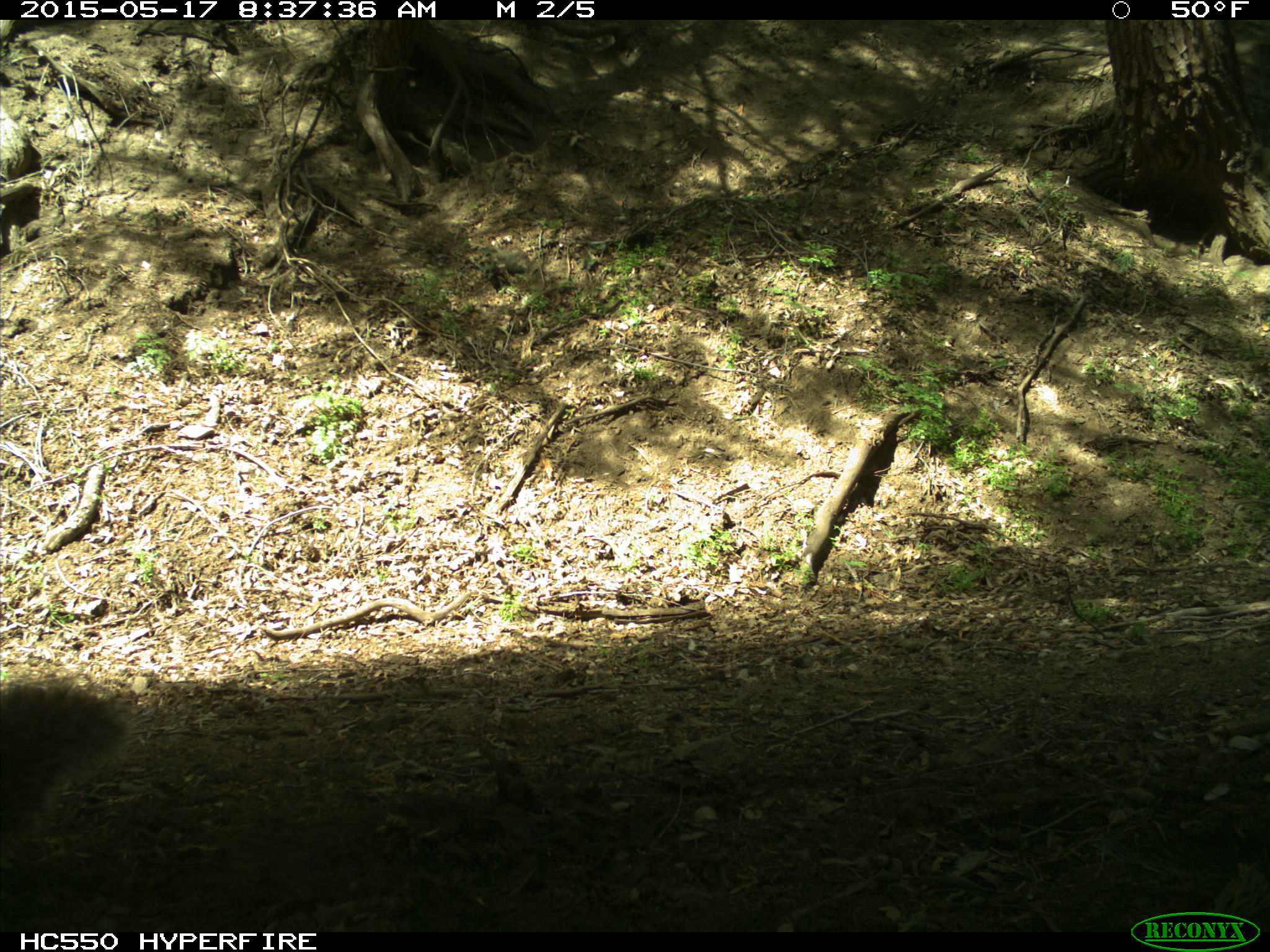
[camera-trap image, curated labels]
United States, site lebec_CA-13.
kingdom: Animalia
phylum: Chordata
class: Mammalia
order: Rodentia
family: Sciuridae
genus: Sciurus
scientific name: Sciurus carolinensis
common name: eastern gray squirrel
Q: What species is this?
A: Sciurus carolinensis (eastern gray squirrel).